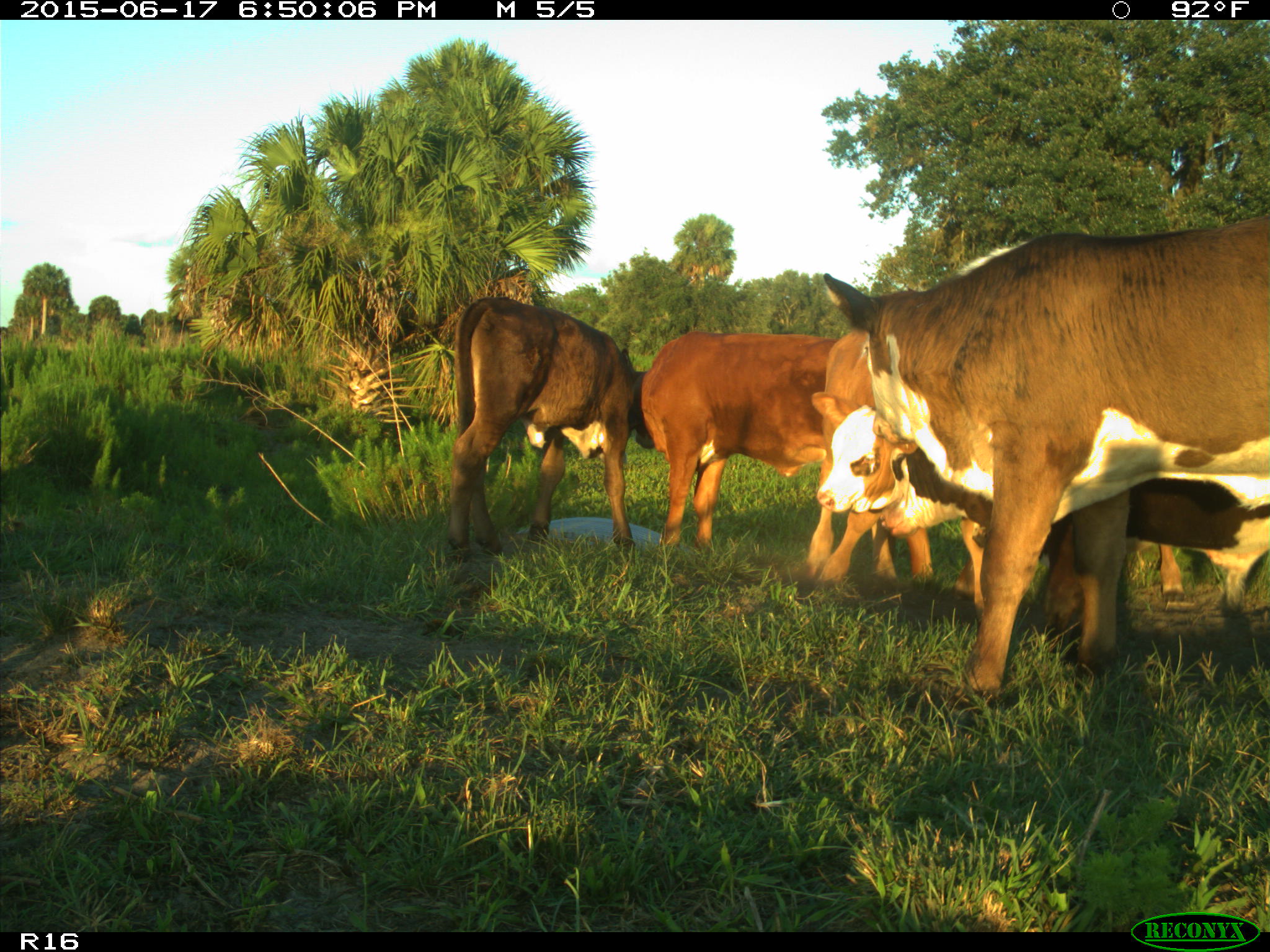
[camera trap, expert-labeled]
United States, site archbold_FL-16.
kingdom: Animalia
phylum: Chordata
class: Mammalia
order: Artiodactyla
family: Bovidae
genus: Bos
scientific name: Bos taurus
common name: domestic cow